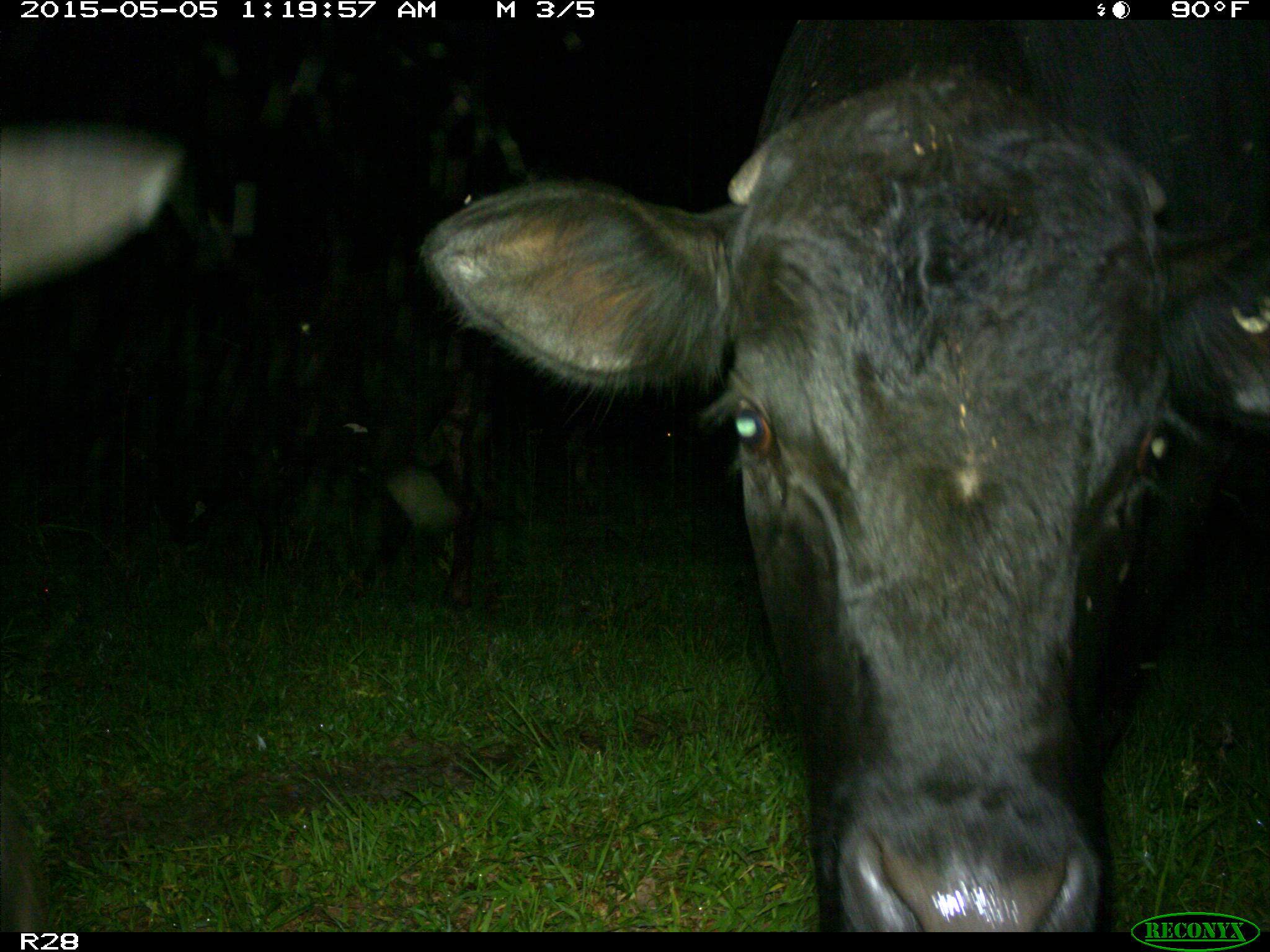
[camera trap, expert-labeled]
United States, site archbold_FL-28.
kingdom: Animalia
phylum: Chordata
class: Mammalia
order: Artiodactyla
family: Bovidae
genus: Bos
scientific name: Bos taurus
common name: domestic cow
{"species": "Bos taurus (domestic cow)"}